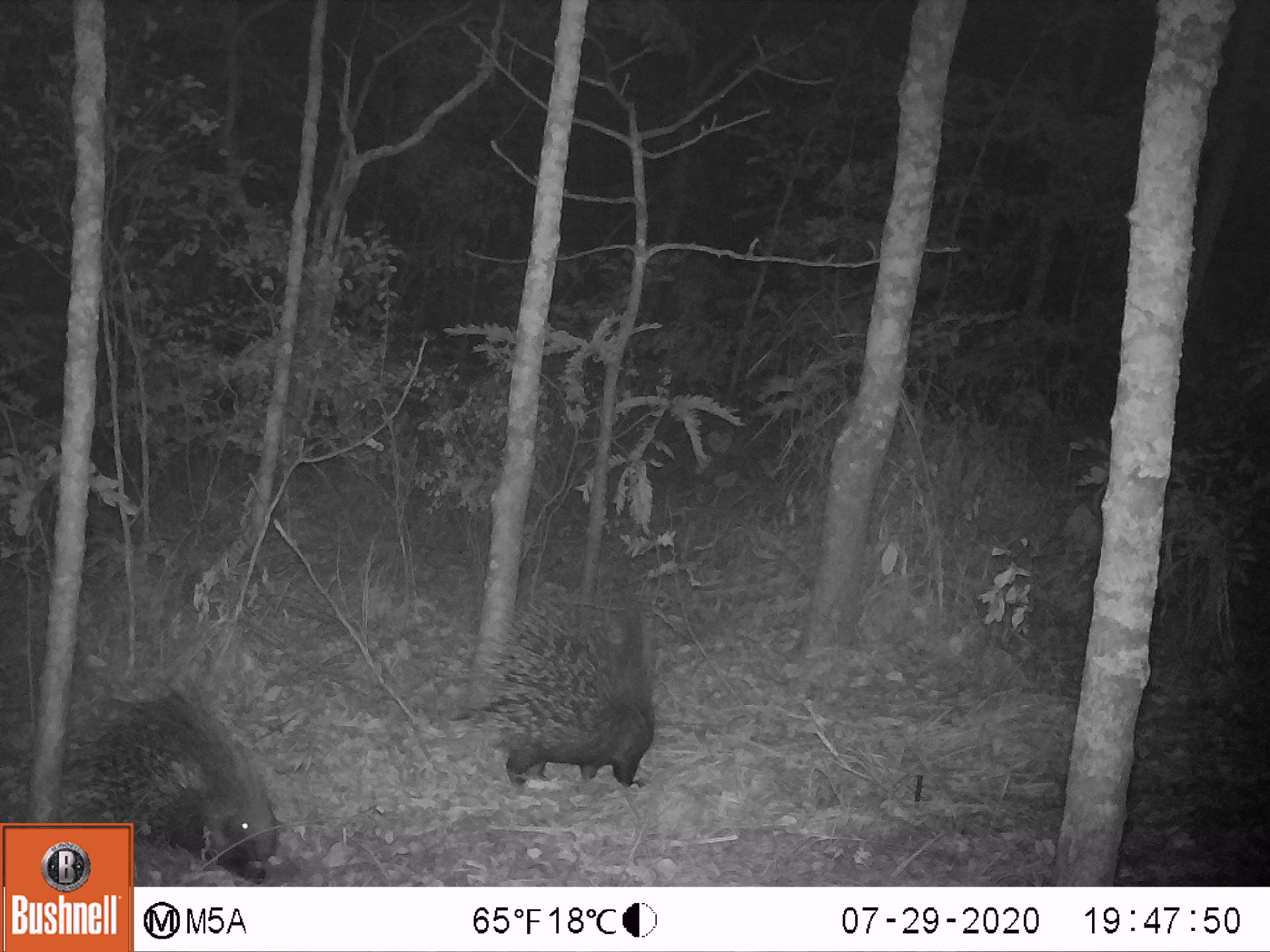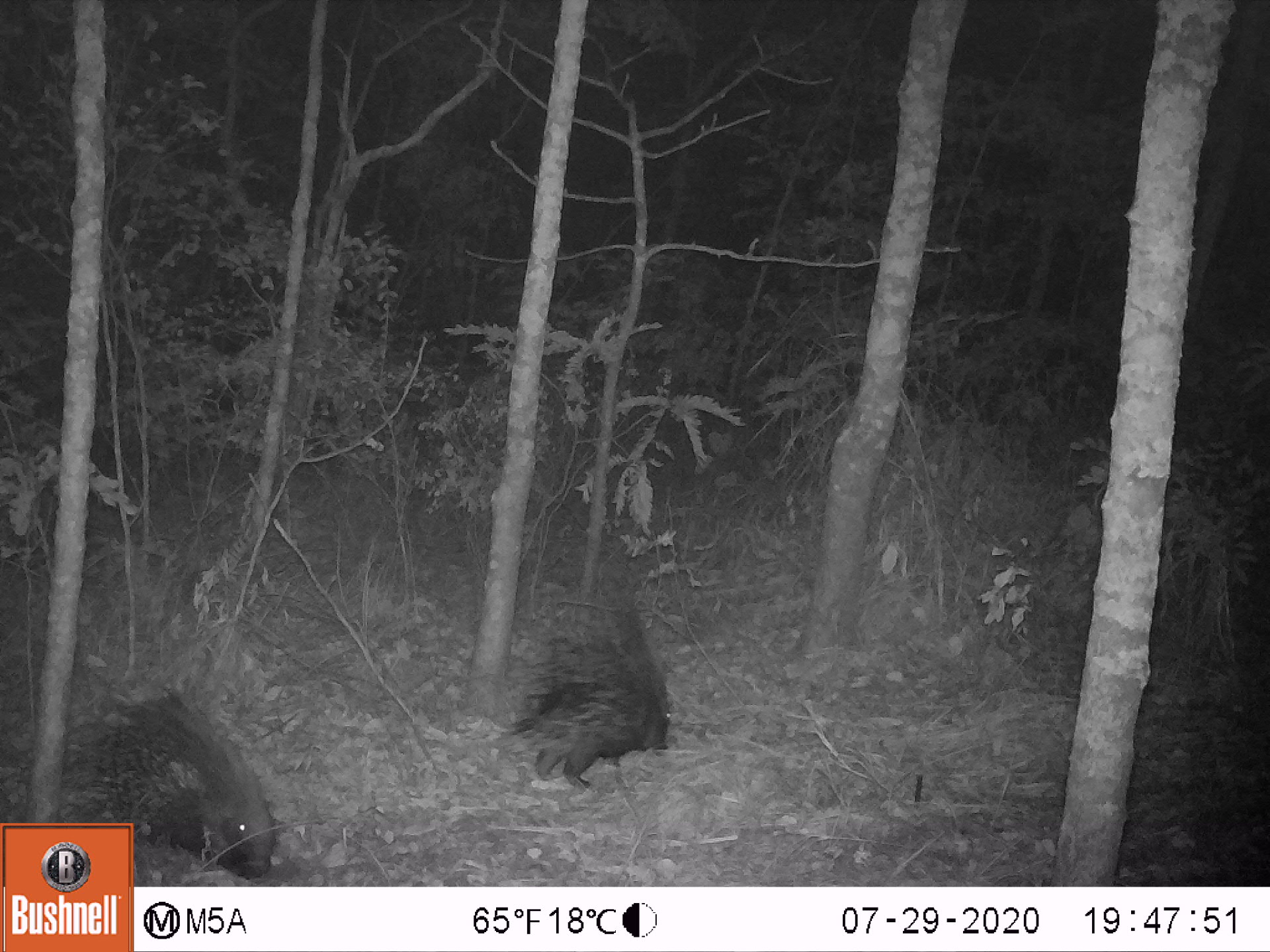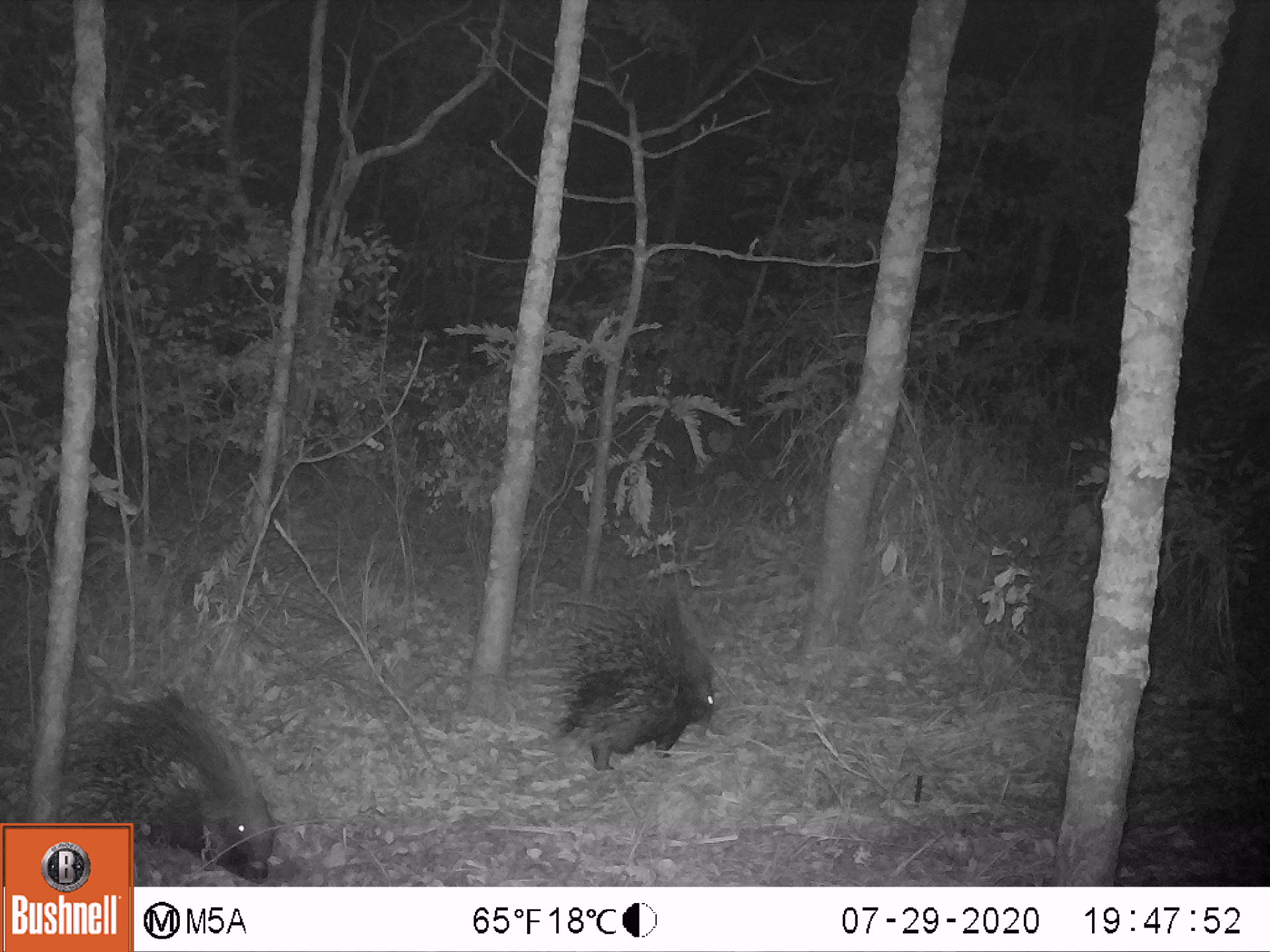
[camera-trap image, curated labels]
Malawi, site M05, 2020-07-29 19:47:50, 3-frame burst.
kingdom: Animalia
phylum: Chordata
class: Mammalia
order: Rodentia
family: Hystricidae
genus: Hystrix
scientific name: Hystrix africaeaustralis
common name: cape porcupine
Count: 2.